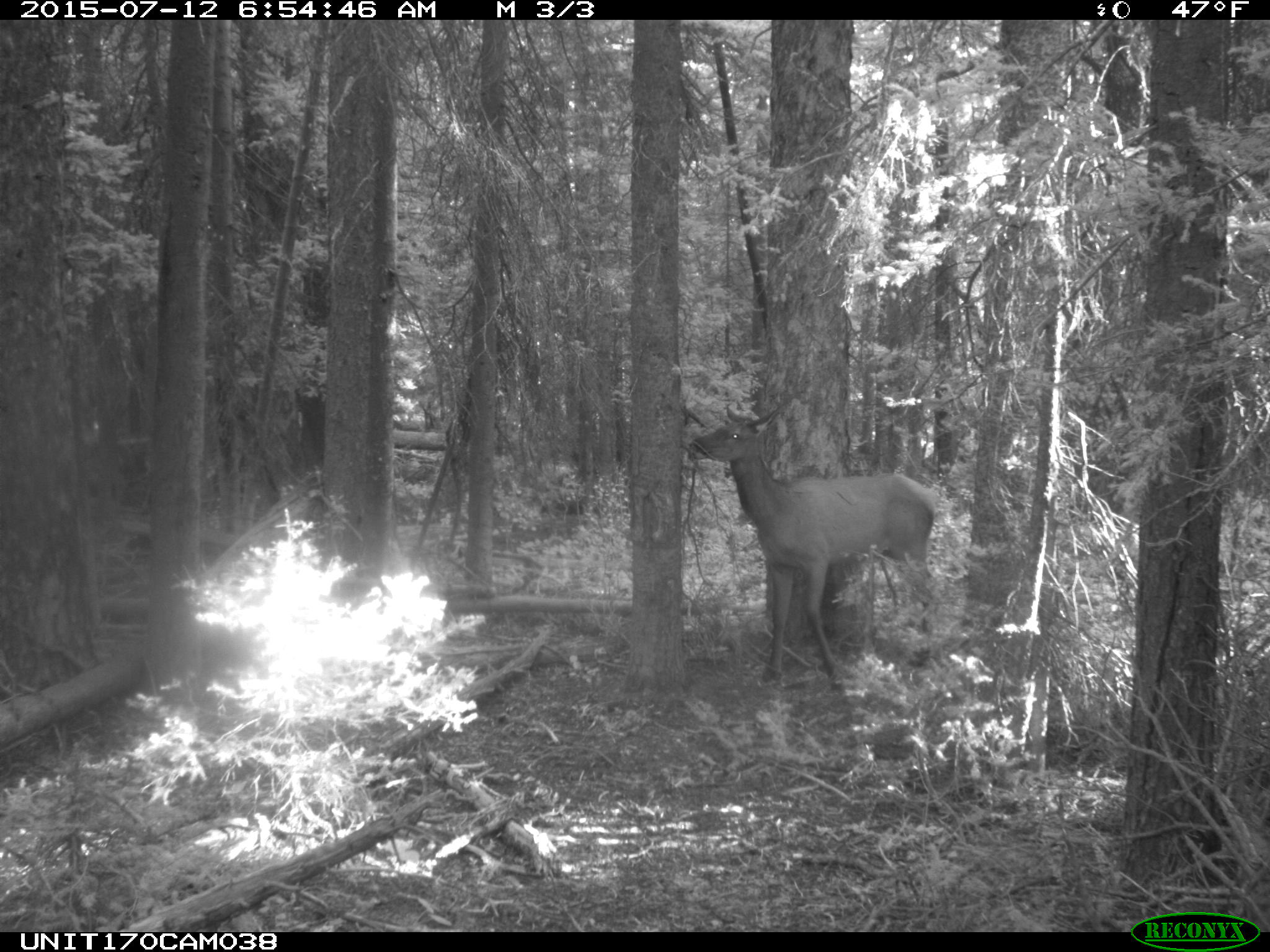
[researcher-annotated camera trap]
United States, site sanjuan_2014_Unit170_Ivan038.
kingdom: Animalia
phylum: Chordata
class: Mammalia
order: Artiodactyla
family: Cervidae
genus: Cervus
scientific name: Cervus elaphus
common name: red deer